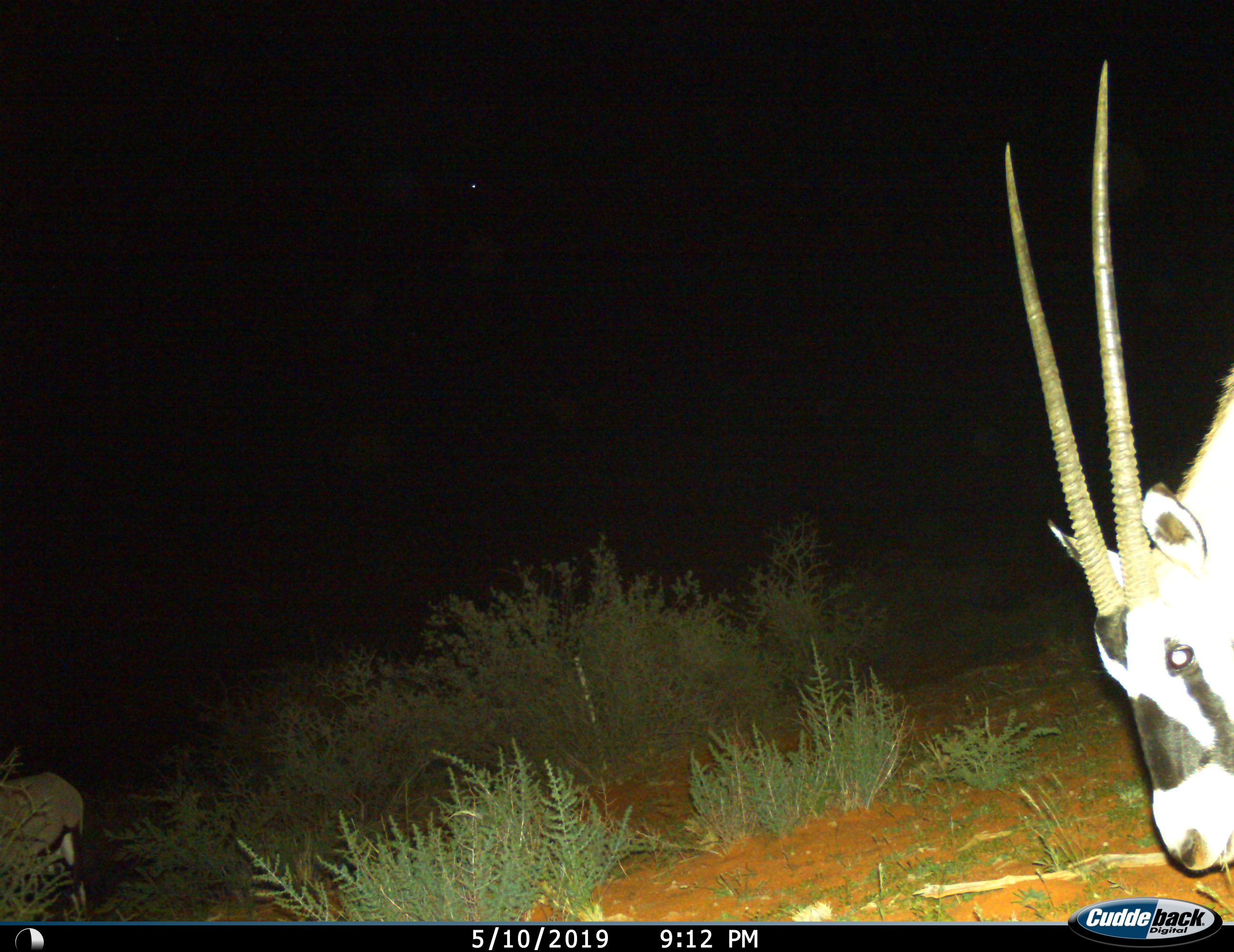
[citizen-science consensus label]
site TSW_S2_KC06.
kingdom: Animalia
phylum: Chordata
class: Mammalia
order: Artiodactyla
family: Bovidae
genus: Oryx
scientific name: Oryx gazella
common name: gemsbok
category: oryx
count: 2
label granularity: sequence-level